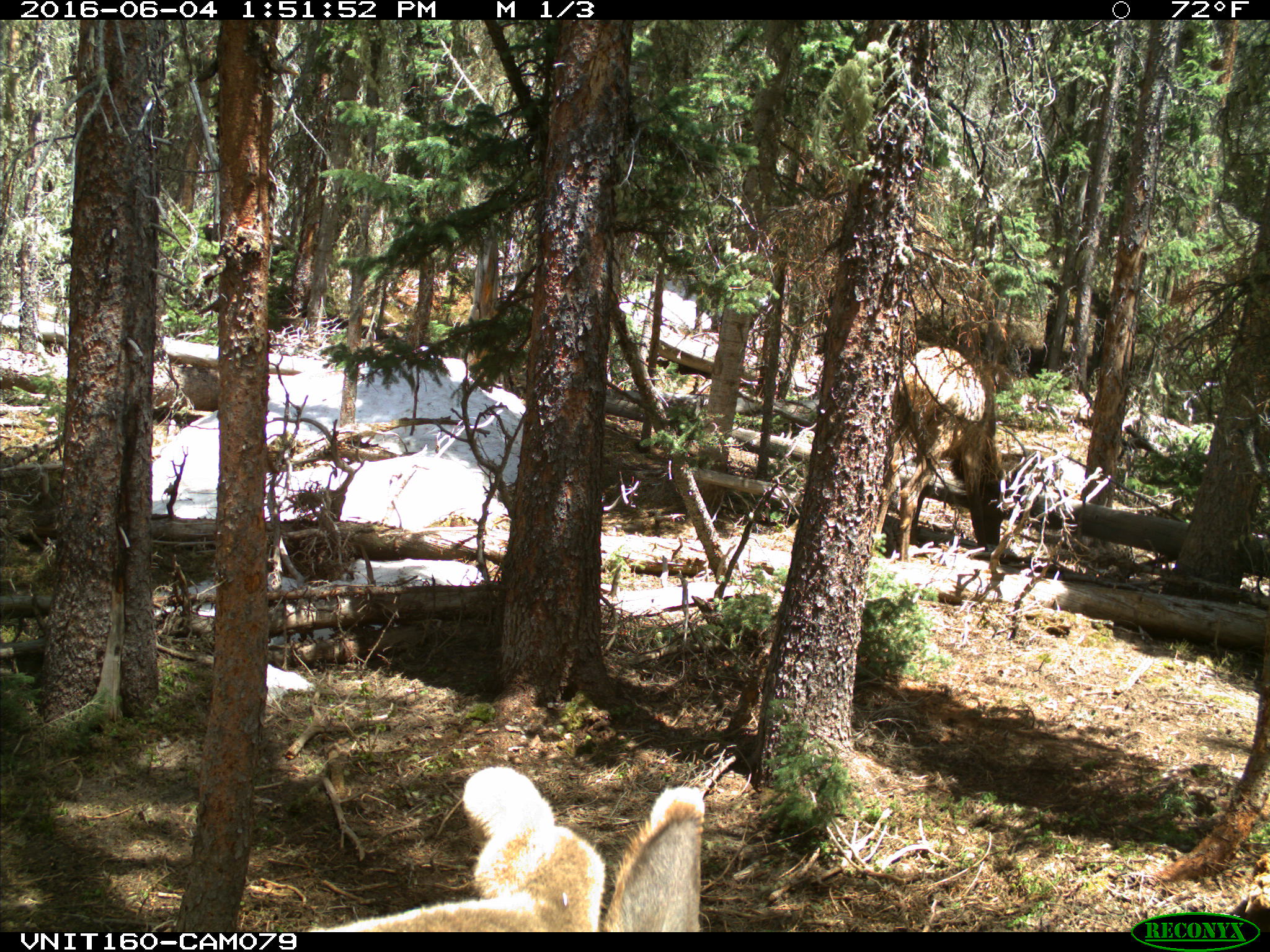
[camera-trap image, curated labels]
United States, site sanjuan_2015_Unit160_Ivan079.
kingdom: Animalia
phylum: Chordata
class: Mammalia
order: Artiodactyla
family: Cervidae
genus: Cervus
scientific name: Cervus elaphus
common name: red deer